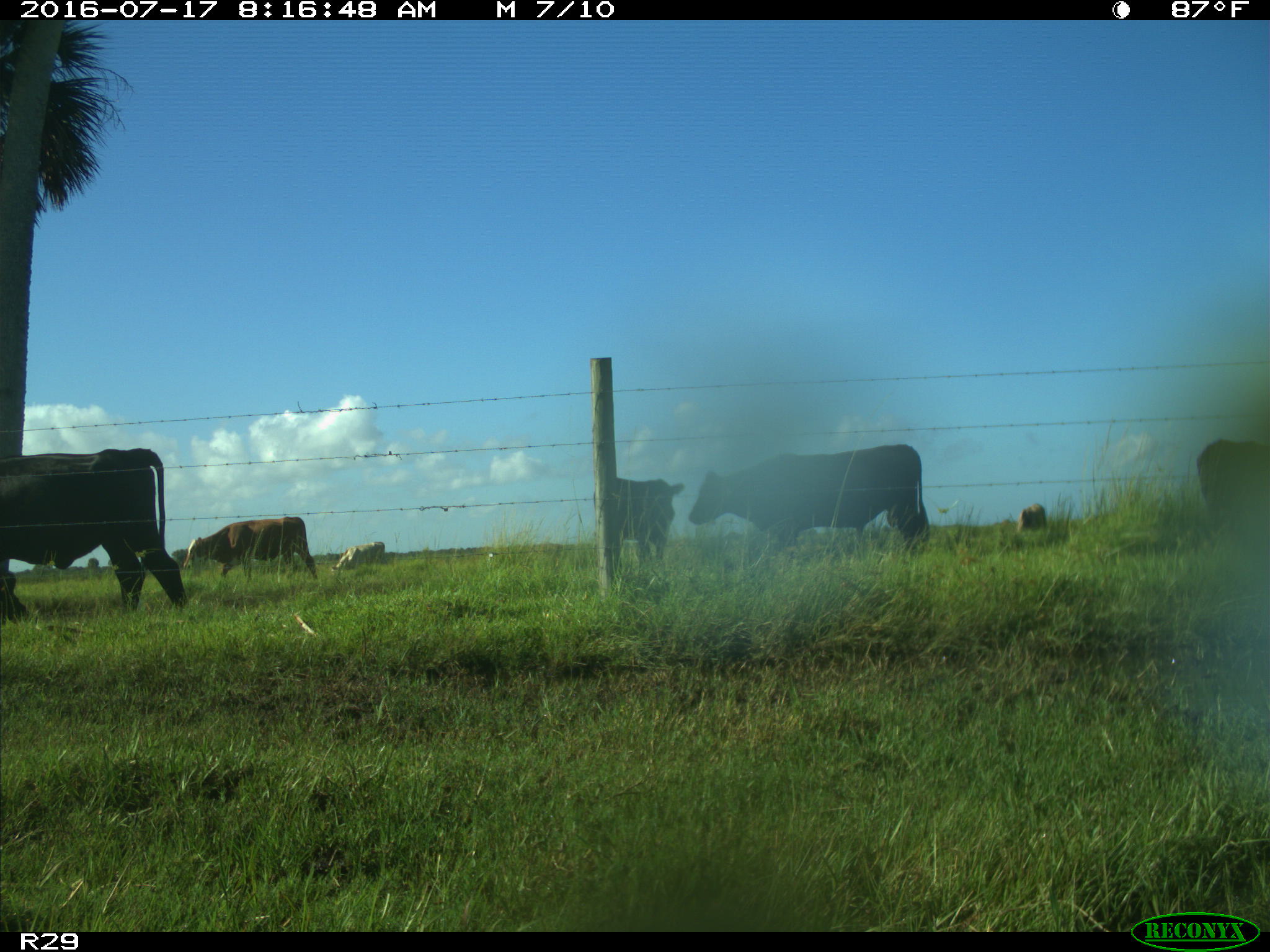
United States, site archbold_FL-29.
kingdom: Animalia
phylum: Chordata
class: Mammalia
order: Artiodactyla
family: Bovidae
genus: Bos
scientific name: Bos taurus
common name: domestic cow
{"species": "Bos taurus (domestic cow)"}